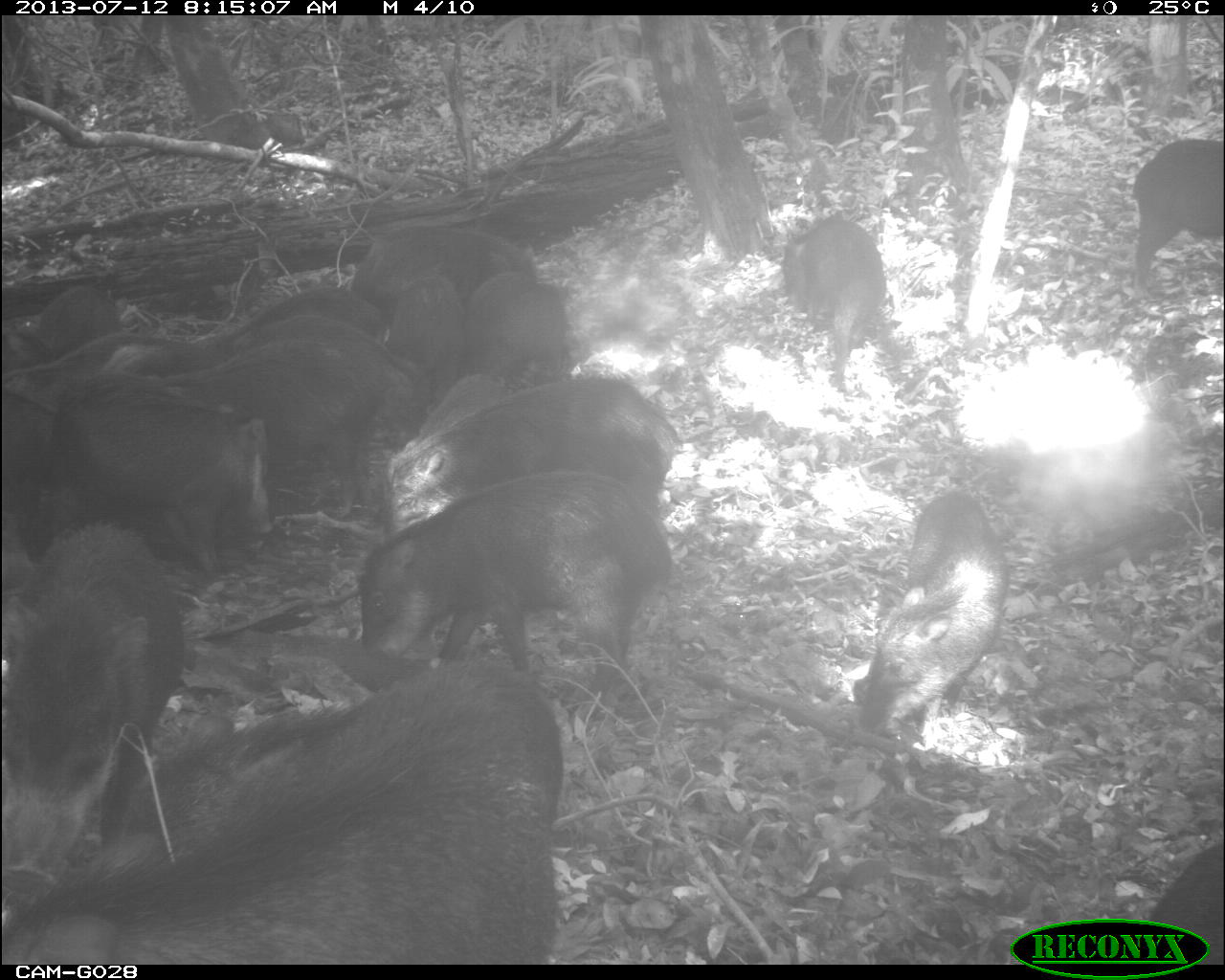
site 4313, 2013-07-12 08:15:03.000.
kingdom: Animalia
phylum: Chordata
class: Mammalia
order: Artiodactyla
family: Tayassuidae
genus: Tayassu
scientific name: Tayassu pecari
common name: white-lipped peccary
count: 20